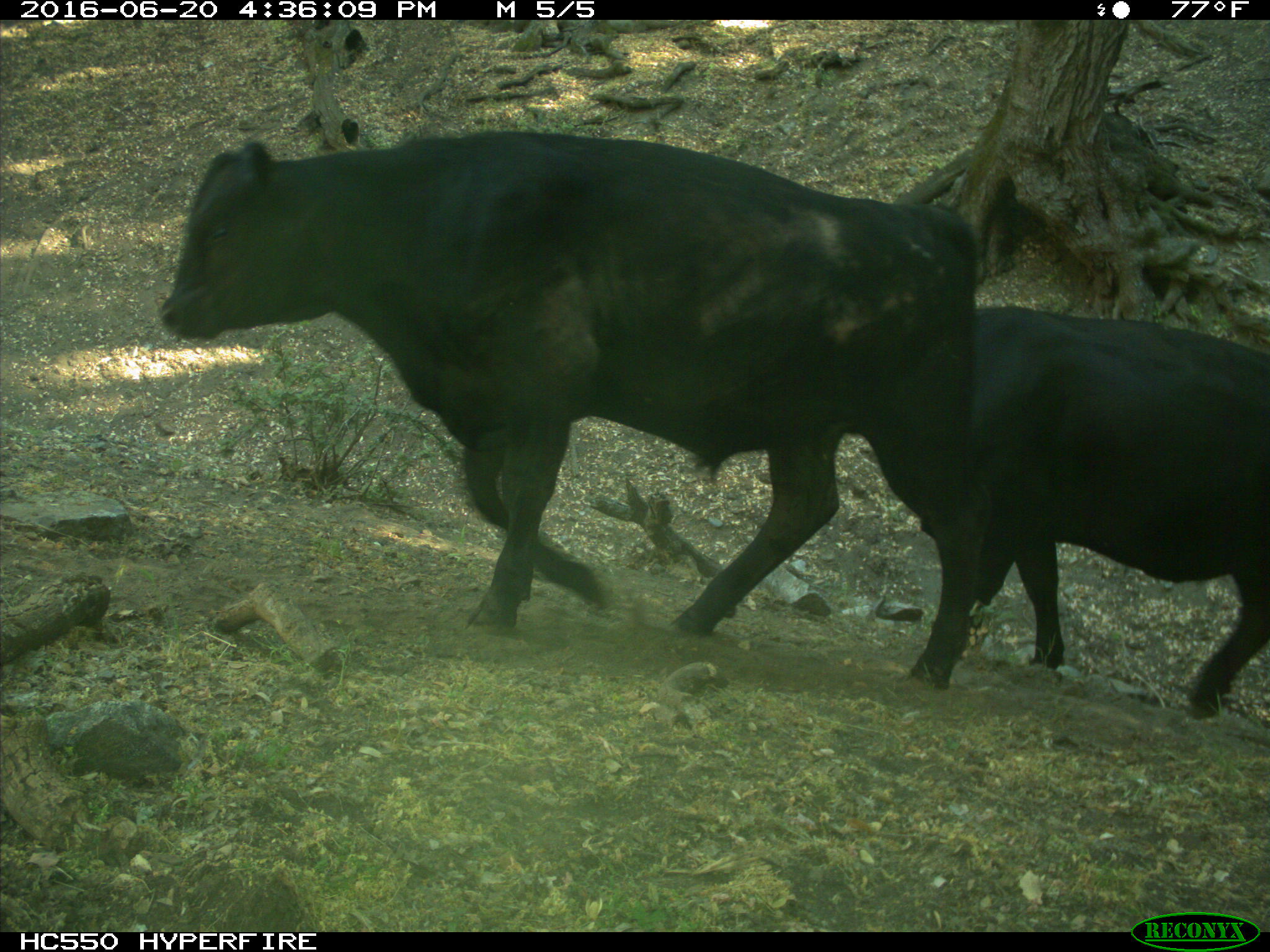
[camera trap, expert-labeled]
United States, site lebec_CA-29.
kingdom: Animalia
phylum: Chordata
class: Mammalia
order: Artiodactyla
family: Bovidae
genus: Bos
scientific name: Bos taurus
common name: domestic cow